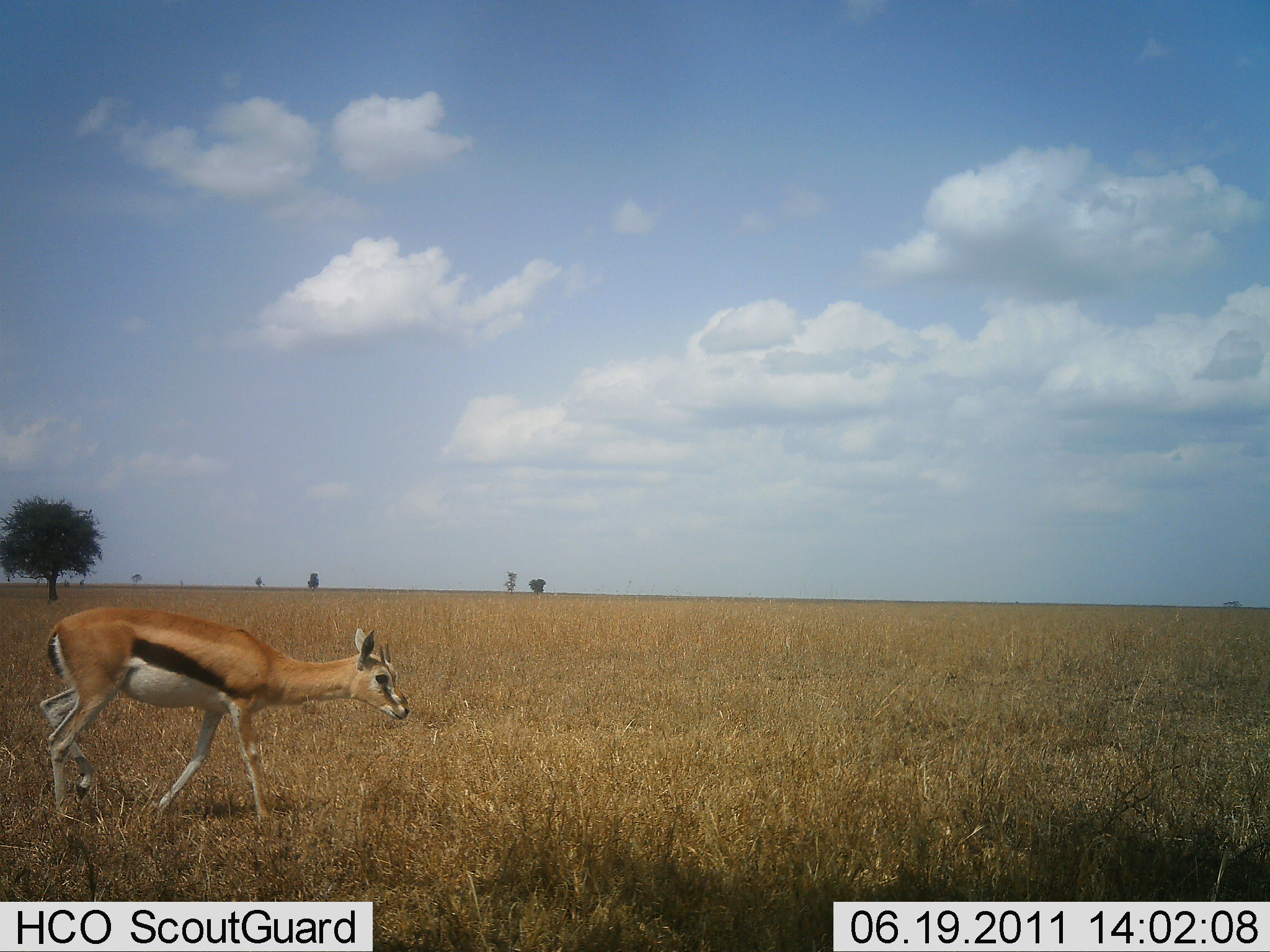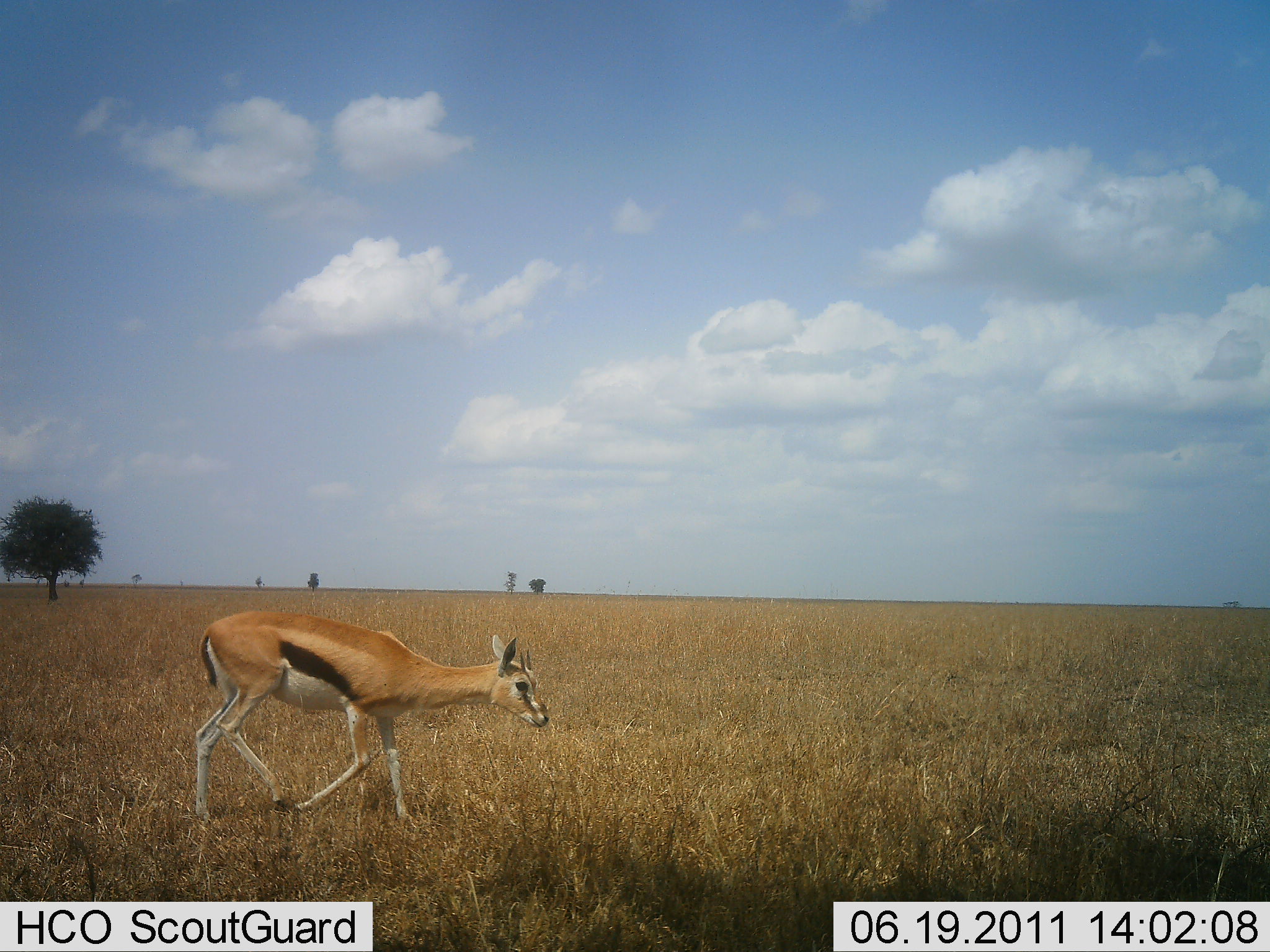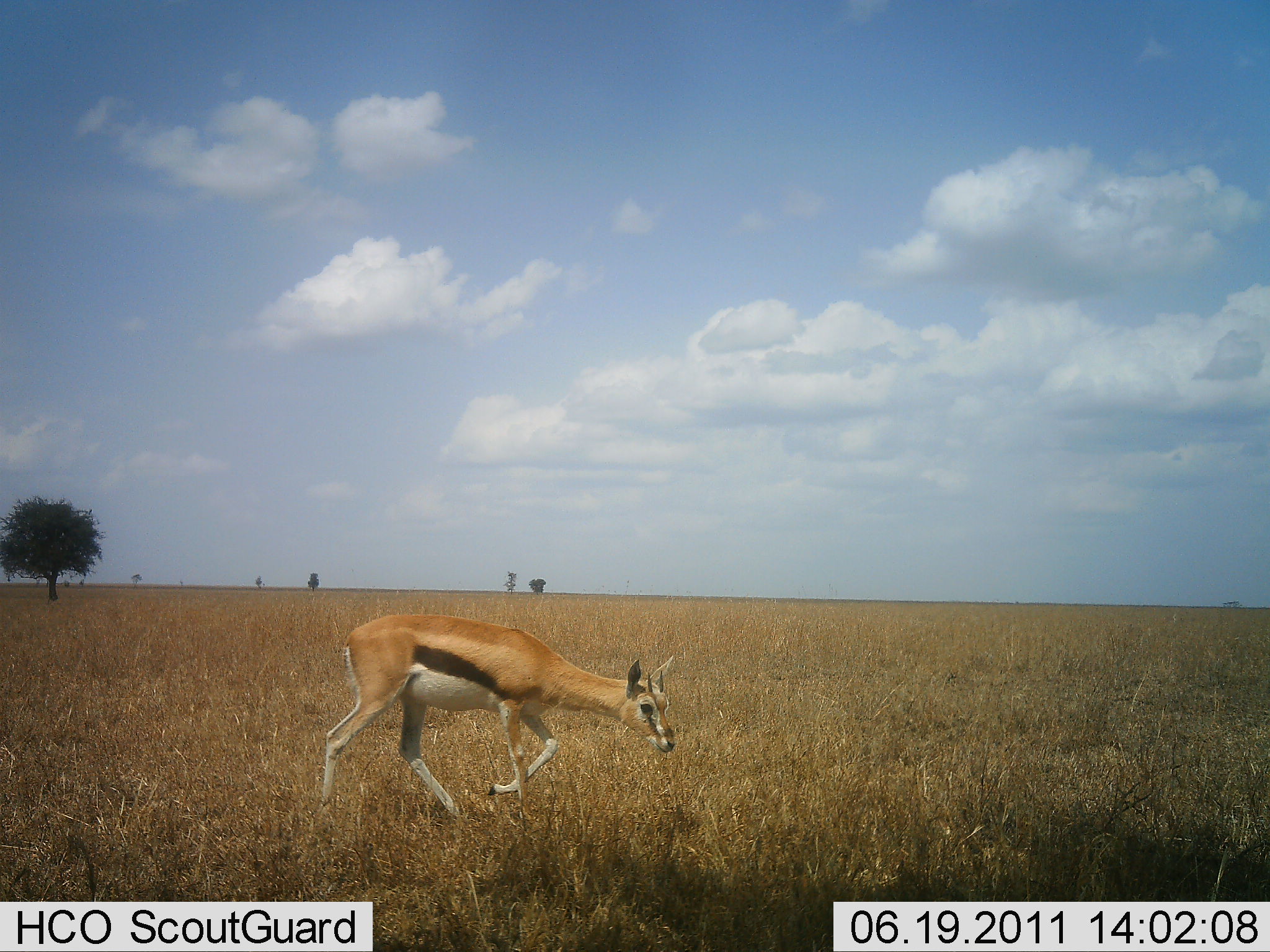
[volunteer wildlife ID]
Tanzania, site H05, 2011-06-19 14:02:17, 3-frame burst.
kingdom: Animalia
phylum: Chordata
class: Mammalia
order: Artiodactyla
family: Bovidae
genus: Eudorcas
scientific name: Eudorcas thomsonii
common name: thomson's gazelle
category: gazellethomsons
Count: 1.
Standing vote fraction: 0%.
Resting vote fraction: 0%.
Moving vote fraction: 100%.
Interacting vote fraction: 0%.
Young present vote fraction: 0%.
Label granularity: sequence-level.